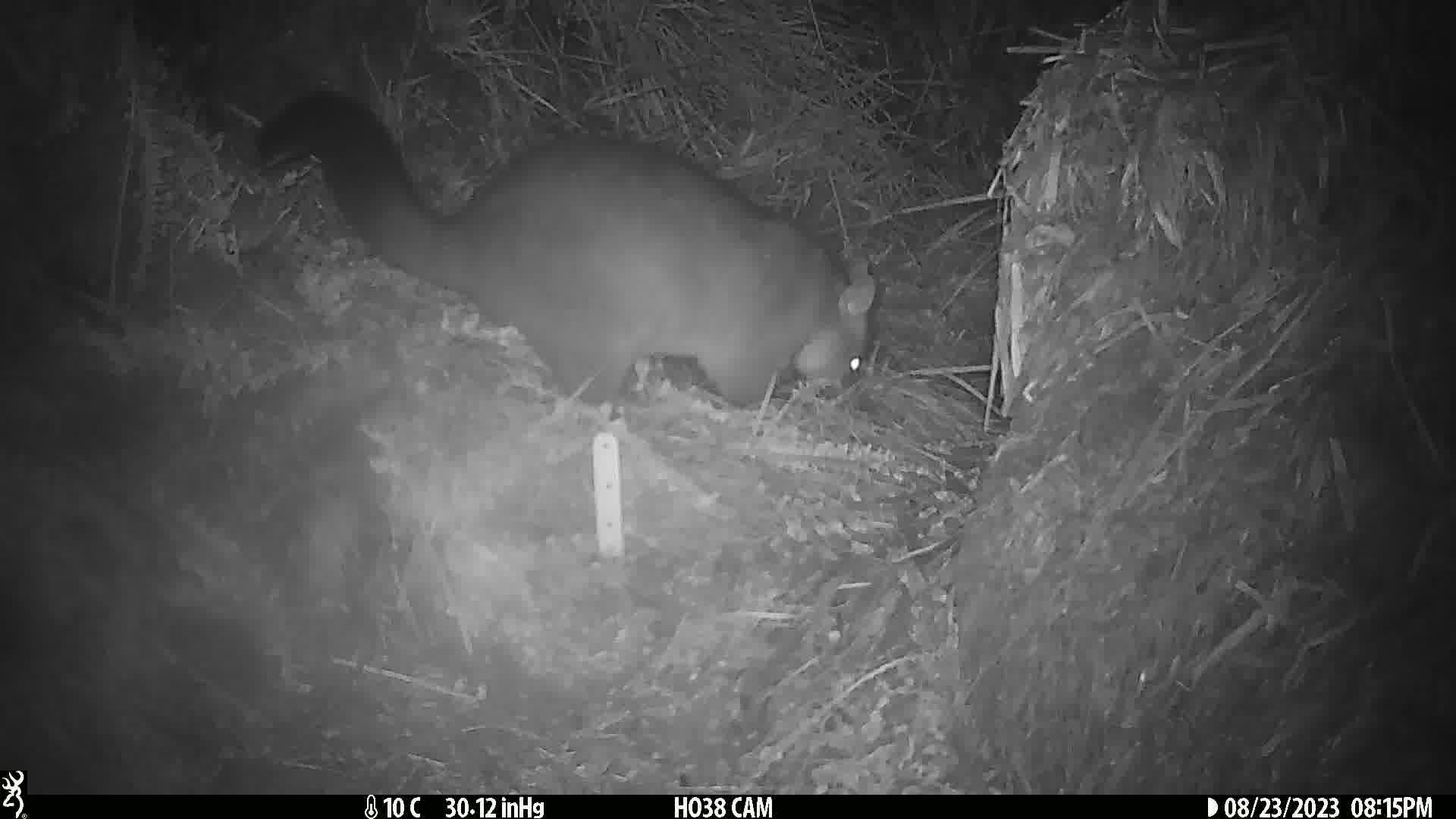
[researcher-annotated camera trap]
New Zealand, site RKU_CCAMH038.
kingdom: Animalia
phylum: Chordata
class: Mammalia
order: Diprotodontia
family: Phalangeridae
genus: Trichosurus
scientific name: Trichosurus vulpecula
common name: common brushtail possum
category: possum